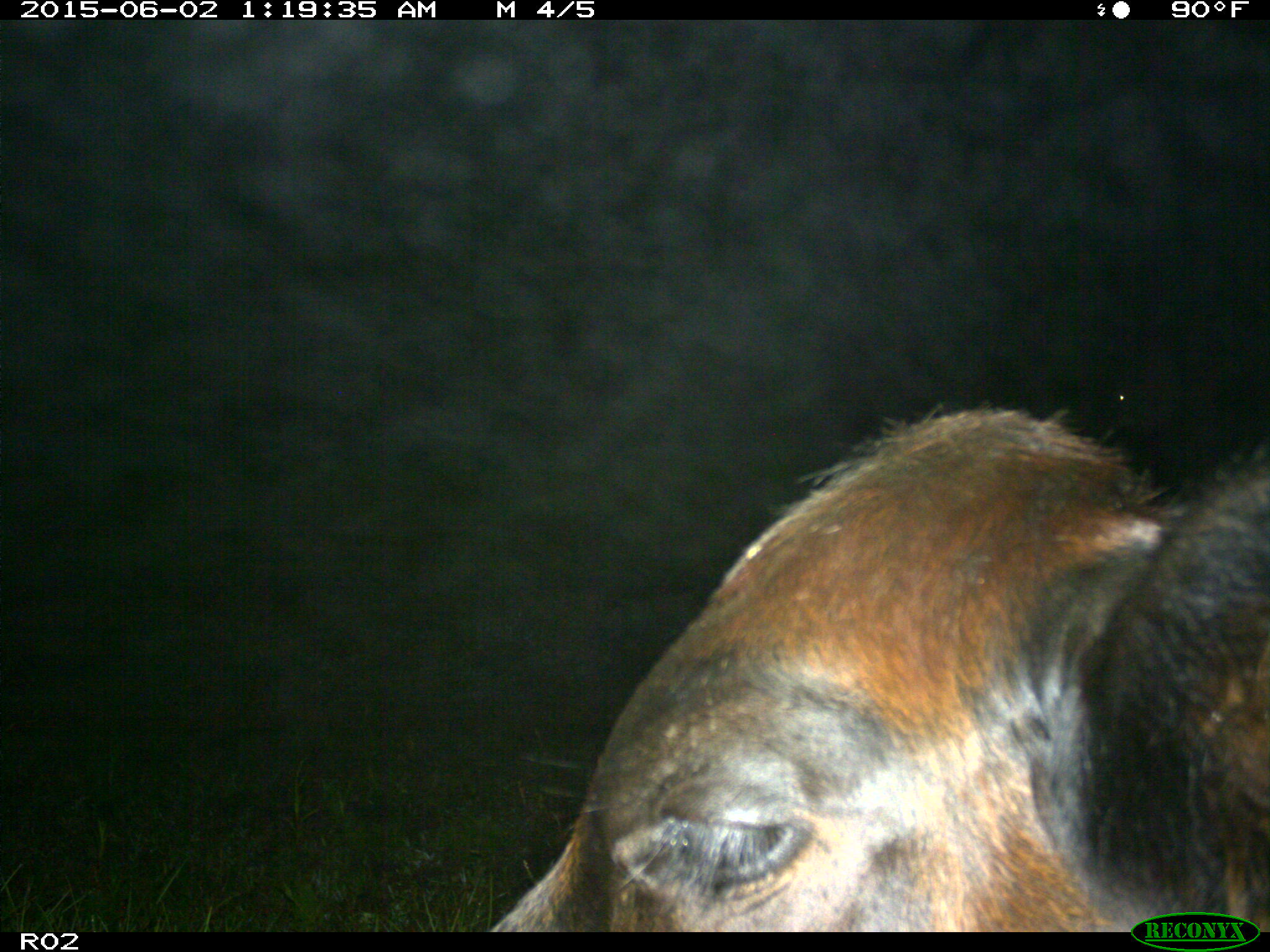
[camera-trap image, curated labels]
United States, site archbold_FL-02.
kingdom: Animalia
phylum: Chordata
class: Mammalia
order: Artiodactyla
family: Bovidae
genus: Bos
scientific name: Bos taurus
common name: domestic cow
Bos taurus (domestic cow).